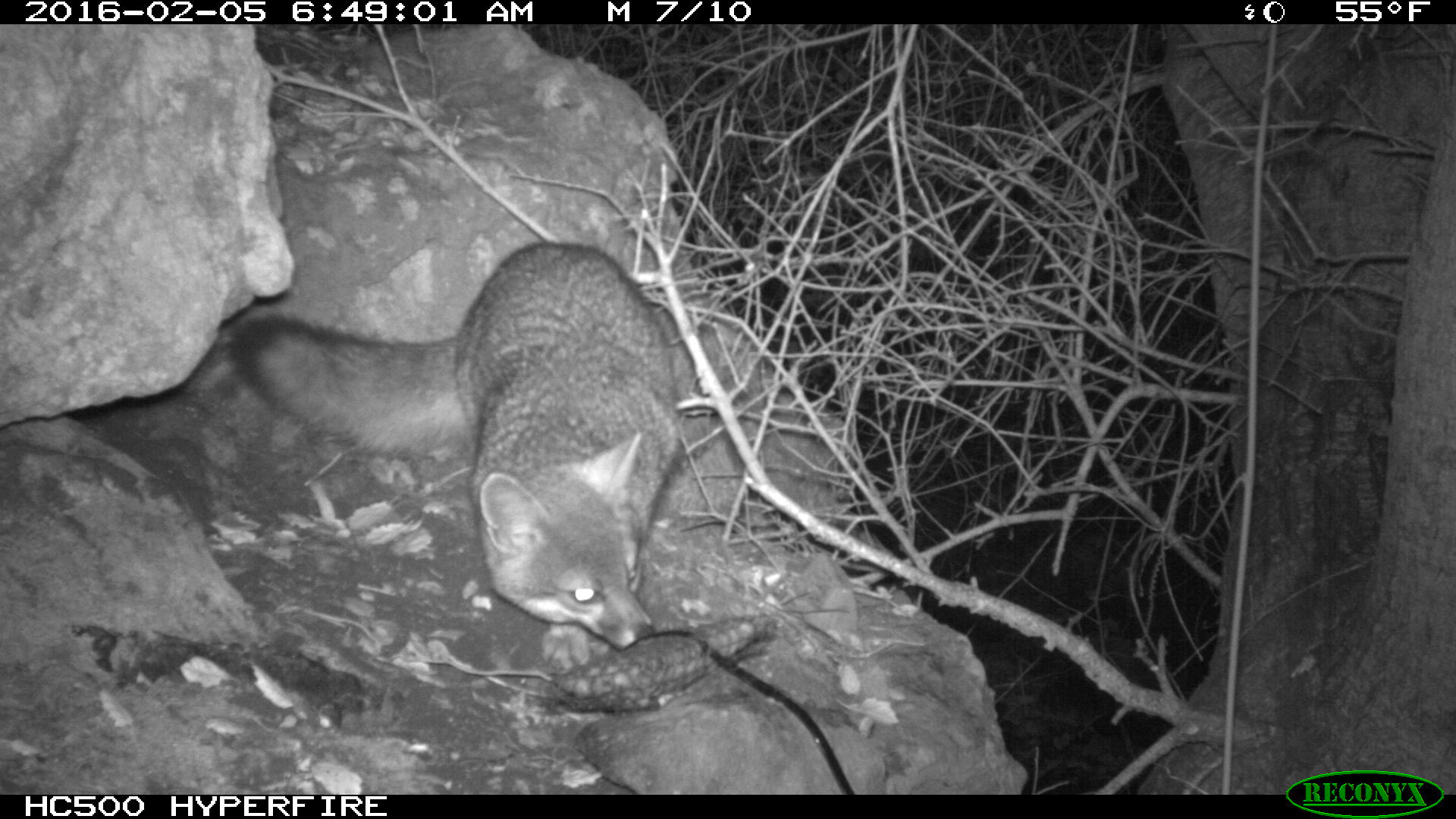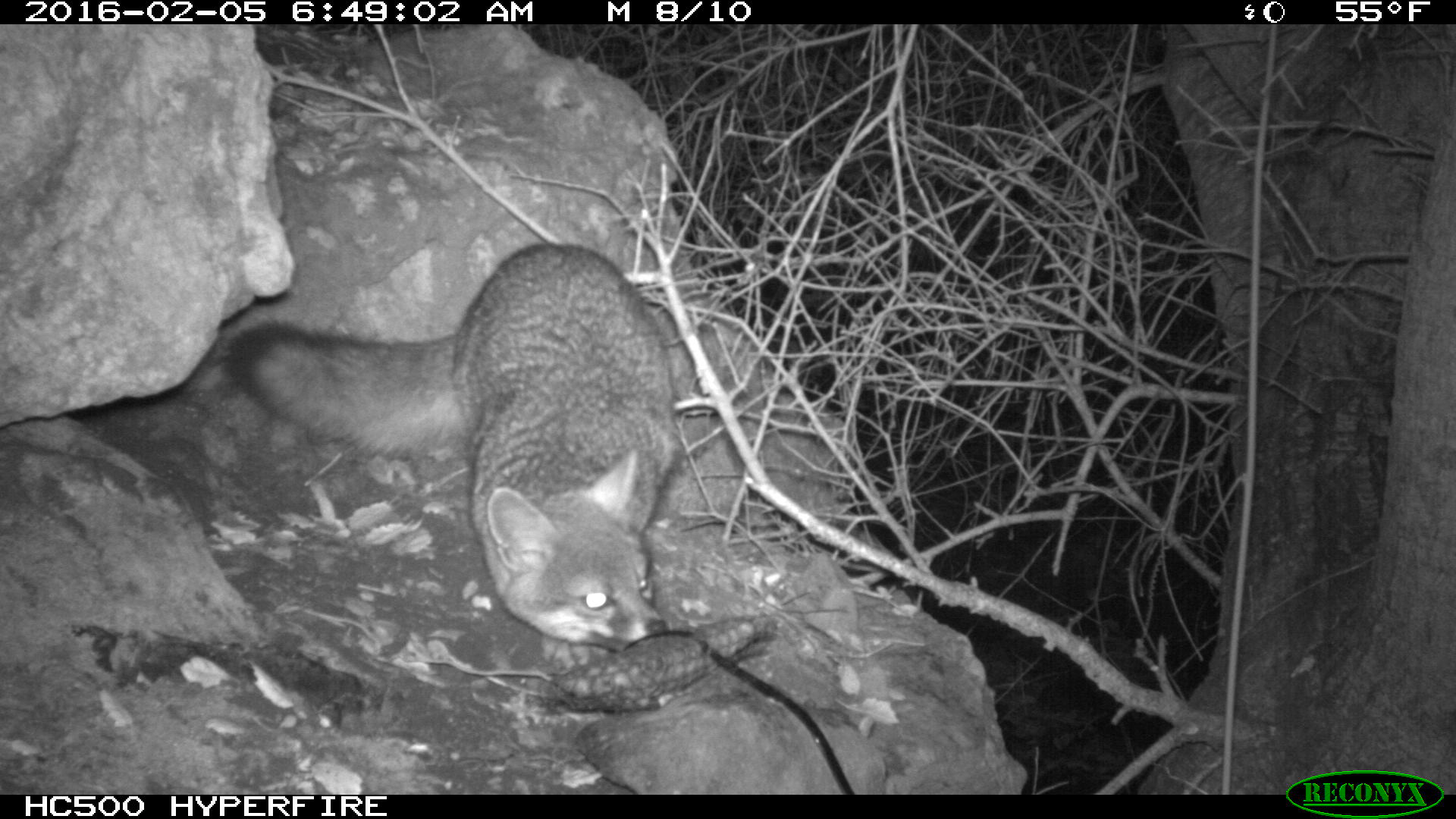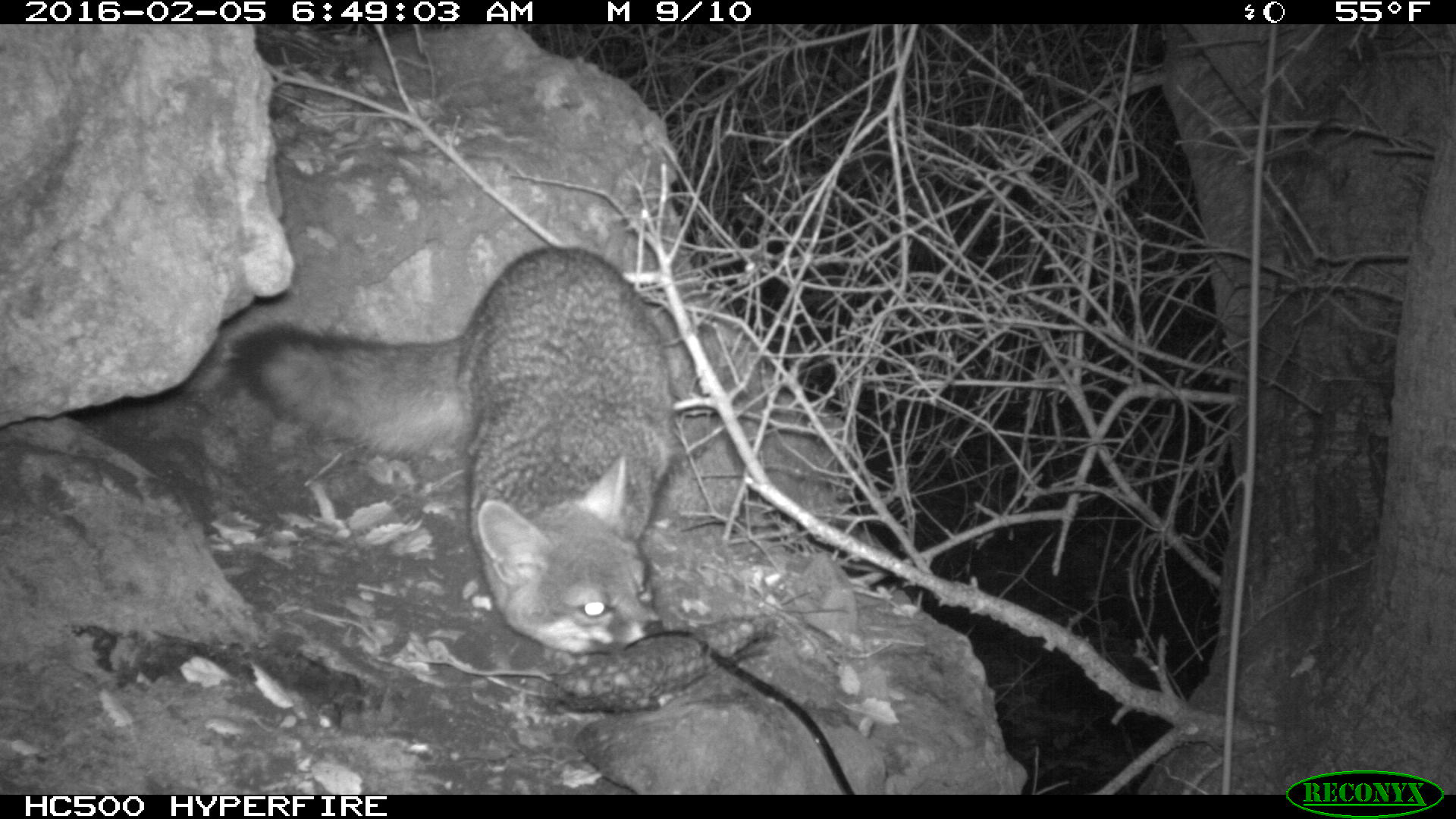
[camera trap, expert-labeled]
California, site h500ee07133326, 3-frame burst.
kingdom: Animalia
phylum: Chordata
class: Mammalia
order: Carnivora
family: Canidae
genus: Urocyon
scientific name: Urocyon littoralis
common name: island fox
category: fox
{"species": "fox (island fox) (Urocyon littoralis)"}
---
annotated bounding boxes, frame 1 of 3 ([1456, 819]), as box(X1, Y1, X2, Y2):
fox: box(224, 237, 694, 674)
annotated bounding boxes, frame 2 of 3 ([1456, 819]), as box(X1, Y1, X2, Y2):
fox: box(215, 243, 679, 650)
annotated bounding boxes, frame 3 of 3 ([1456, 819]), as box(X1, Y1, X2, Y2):
fox: box(225, 245, 677, 656)